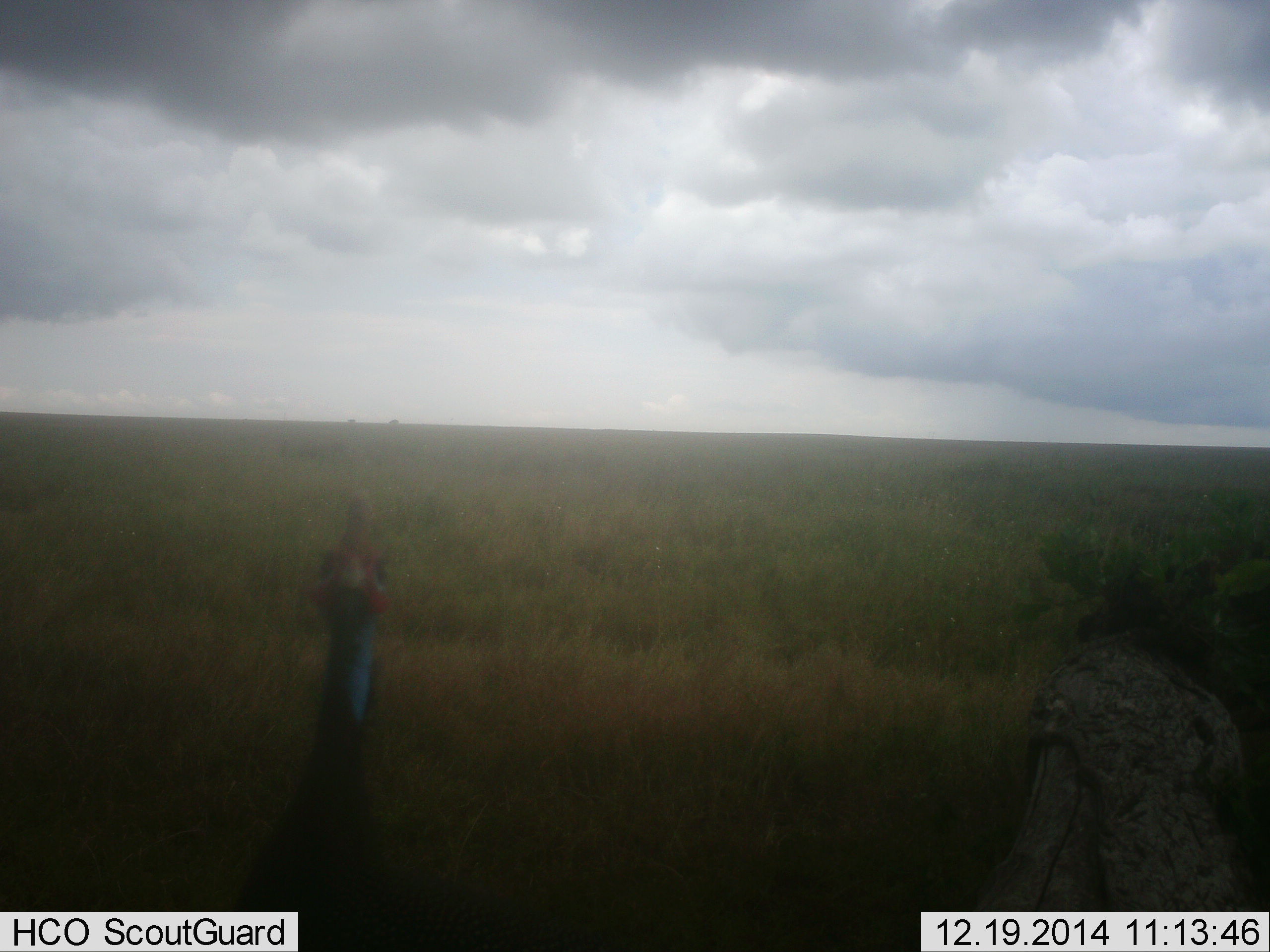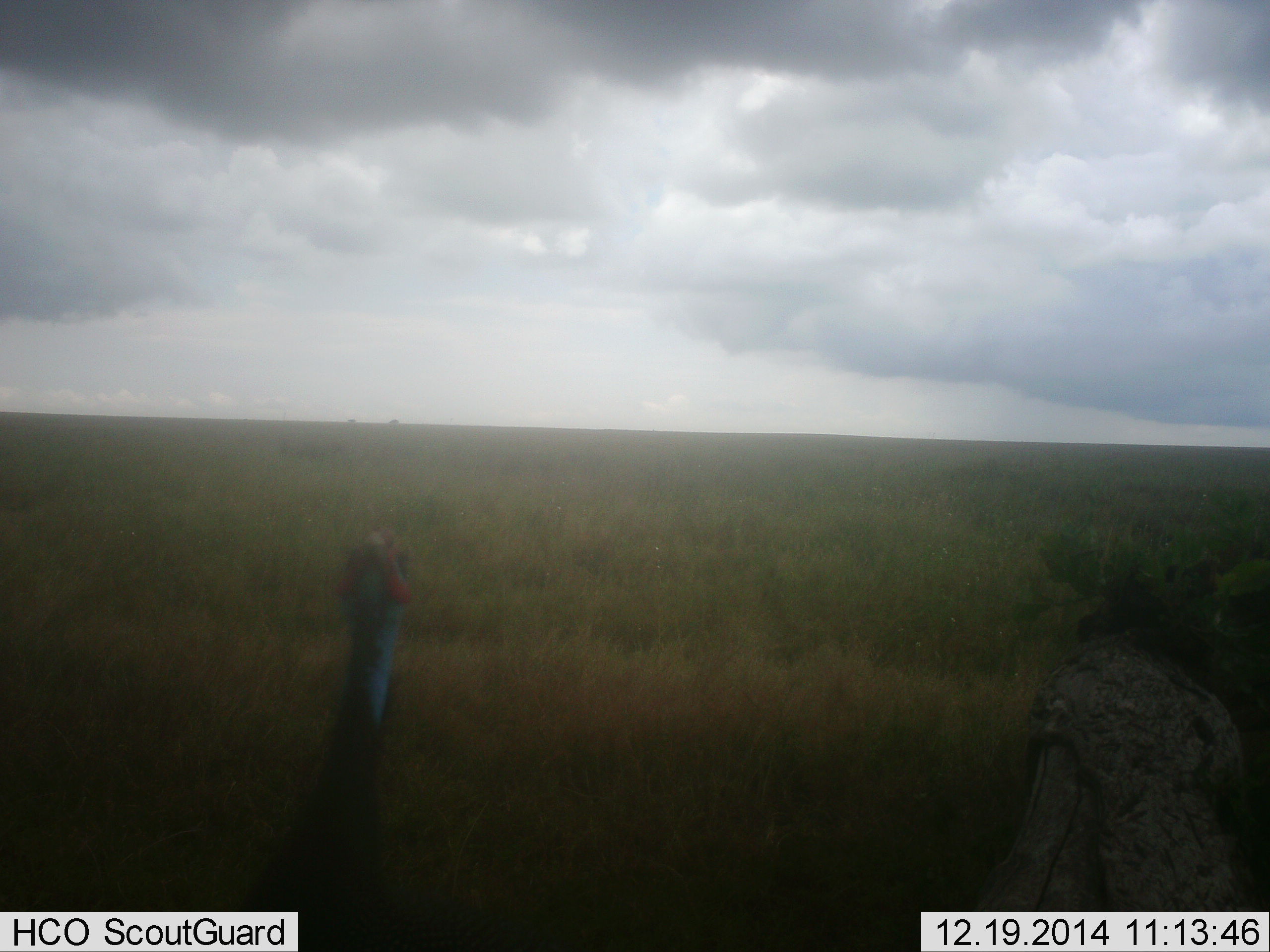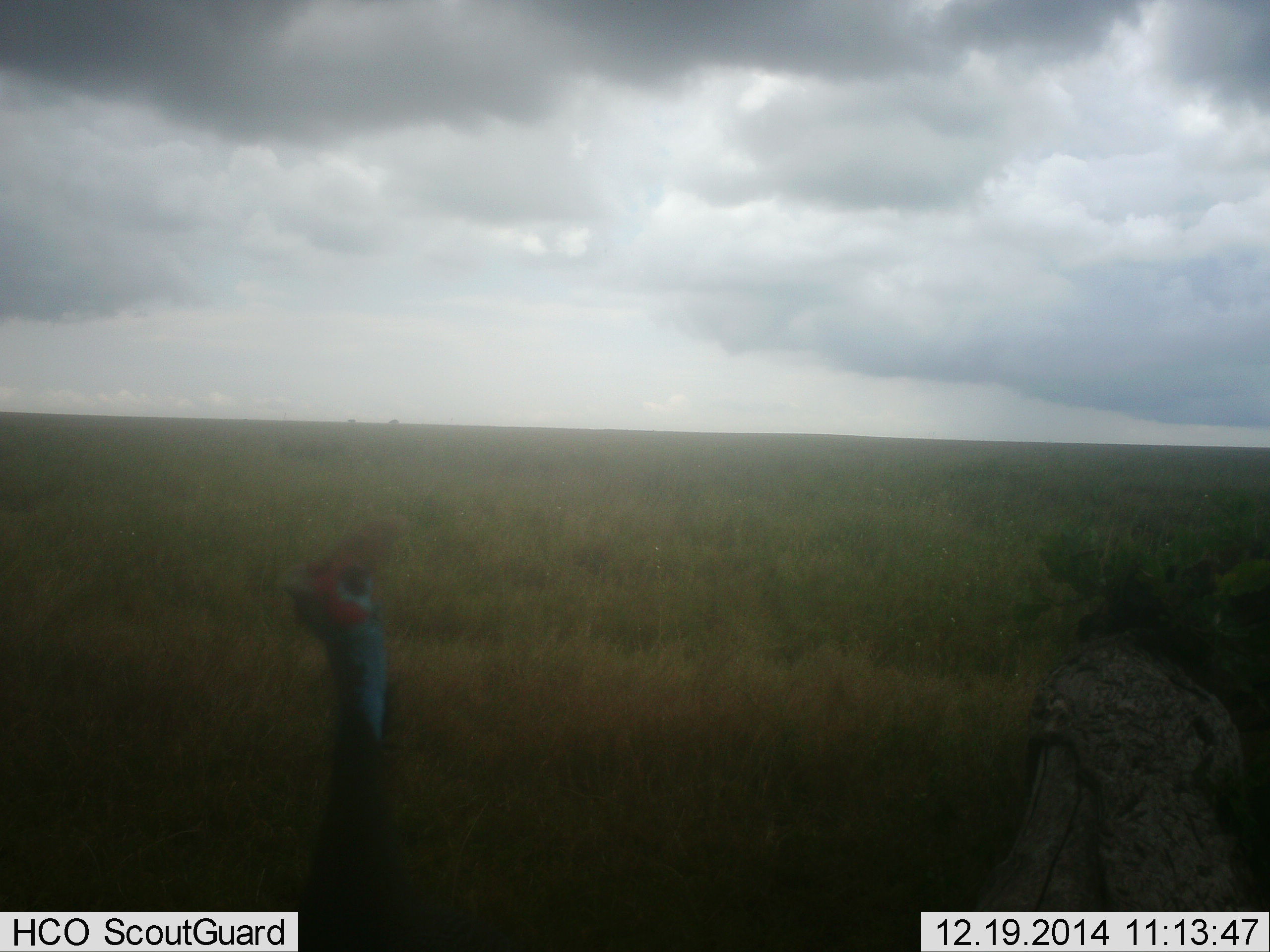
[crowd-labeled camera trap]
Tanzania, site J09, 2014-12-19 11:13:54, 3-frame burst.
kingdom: Animalia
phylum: Chordata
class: Aves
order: Galliformes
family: Numididae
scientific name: Numididae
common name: guinea fowl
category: guineafowl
Guineafowl (guinea fowl) (Numididae), count 1. Behavior (volunteer vote fractions): standing 90%, resting 0%, moving 10%, interacting 0%. Young present (vote fraction): 0%. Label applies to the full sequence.